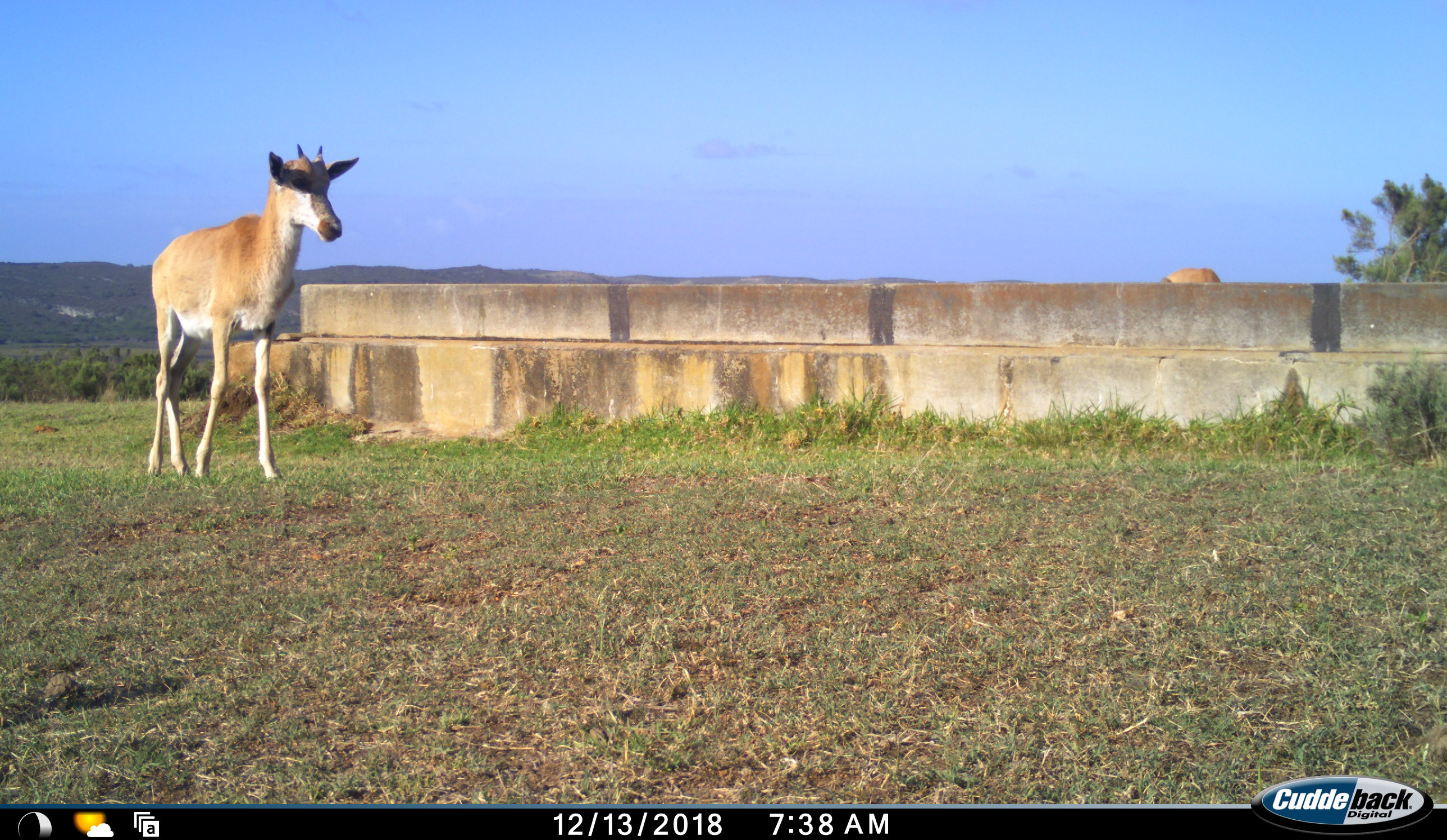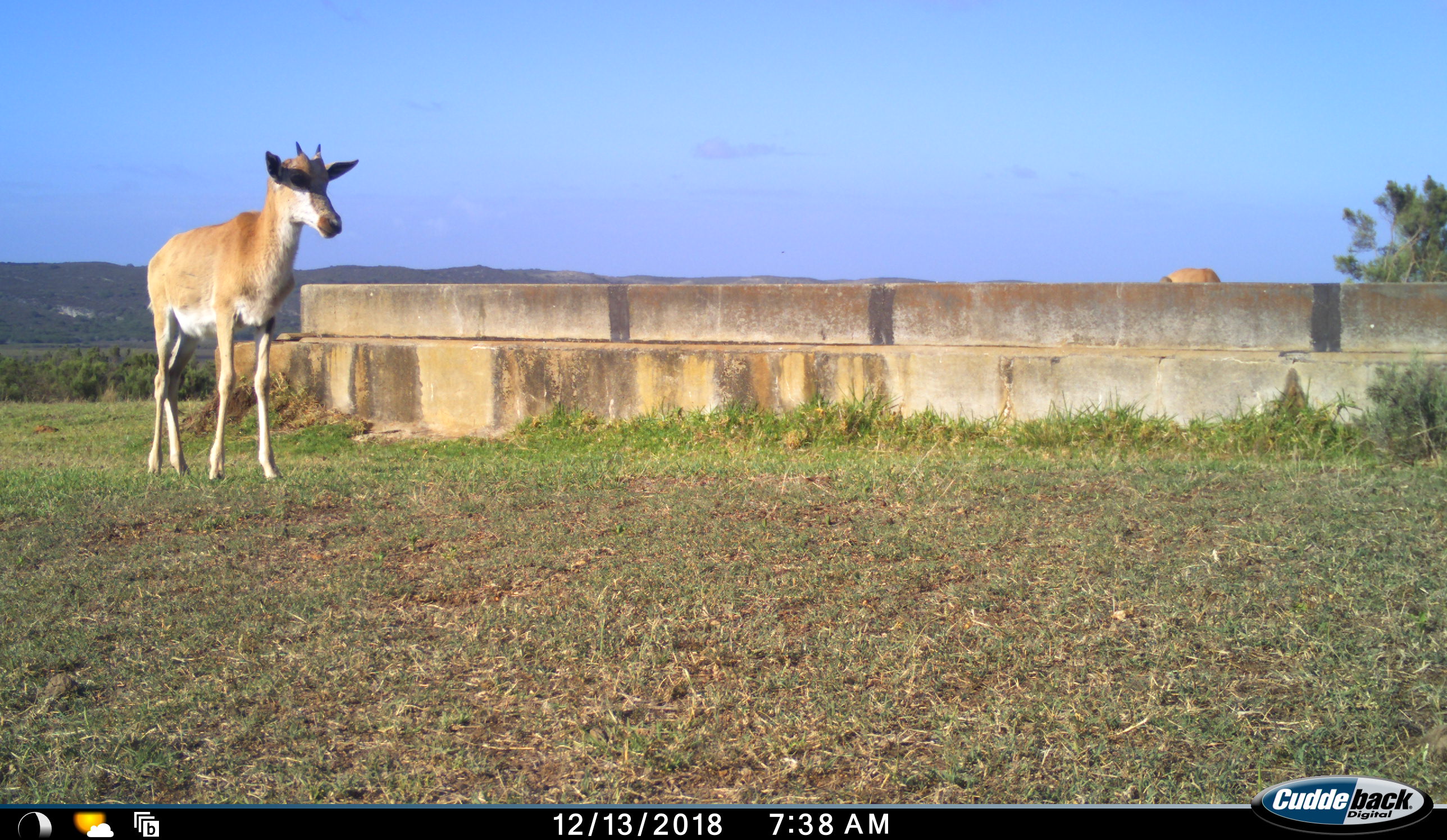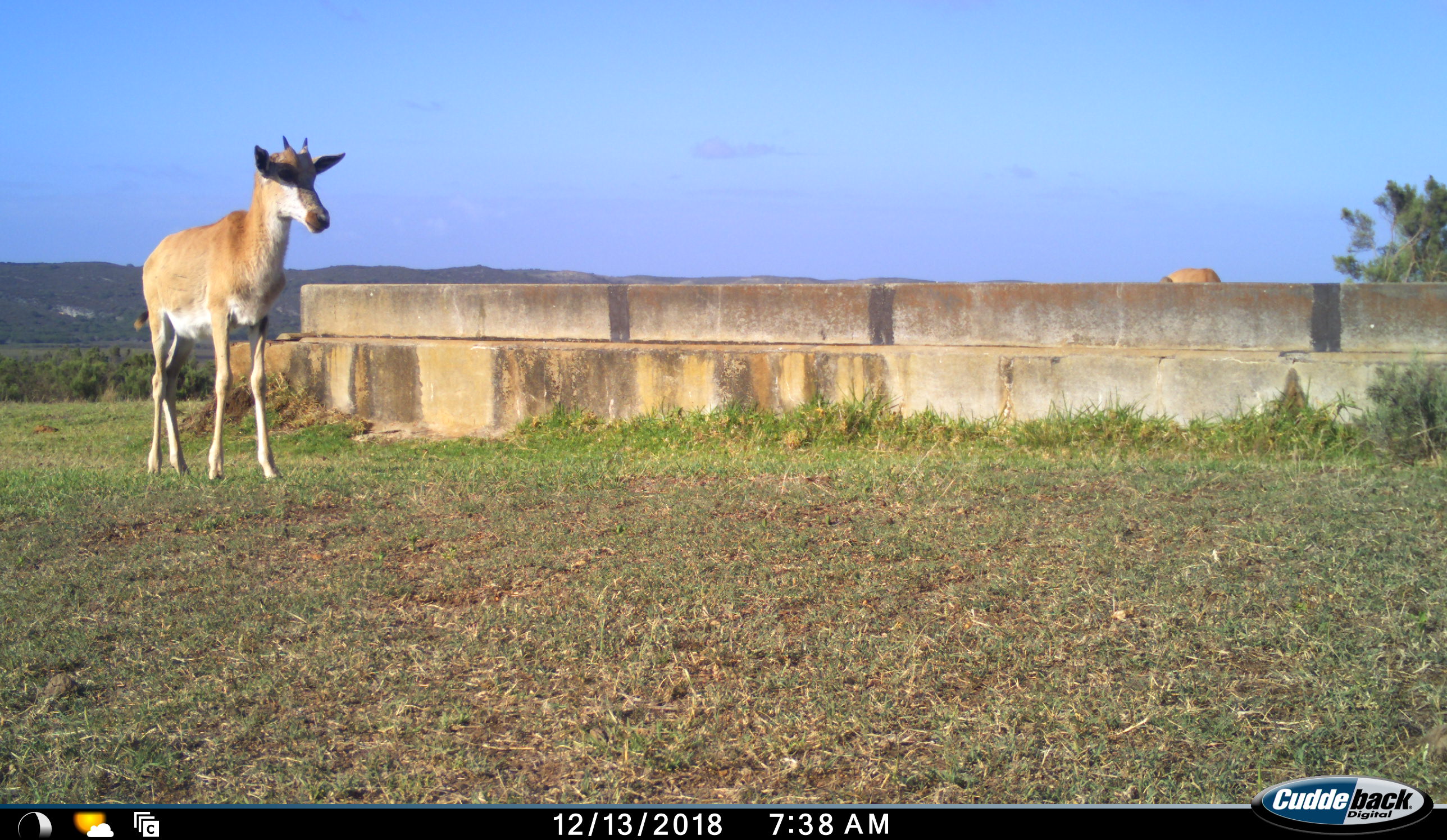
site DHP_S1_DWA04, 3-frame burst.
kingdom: Animalia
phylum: Chordata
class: Mammalia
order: Artiodactyla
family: Bovidae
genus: Damaliscus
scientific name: Damaliscus pygargus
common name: bontebok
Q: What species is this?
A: Bontebok (Damaliscus pygargus).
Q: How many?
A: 2.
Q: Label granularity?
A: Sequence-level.